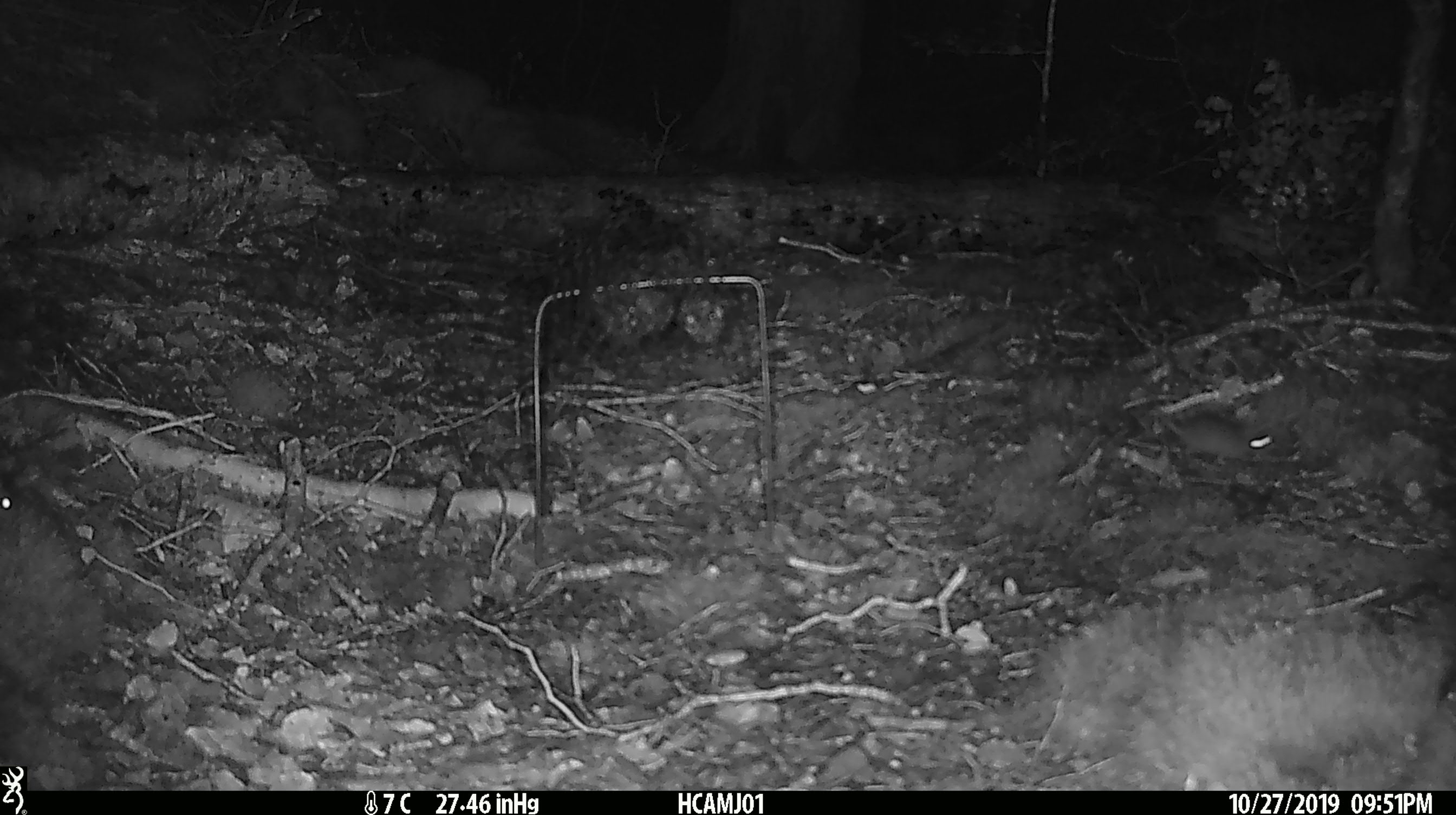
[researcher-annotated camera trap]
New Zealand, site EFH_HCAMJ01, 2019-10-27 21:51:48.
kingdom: Animalia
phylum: Chordata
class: Mammalia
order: Rodentia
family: Muridae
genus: Mus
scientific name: Mus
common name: mouse